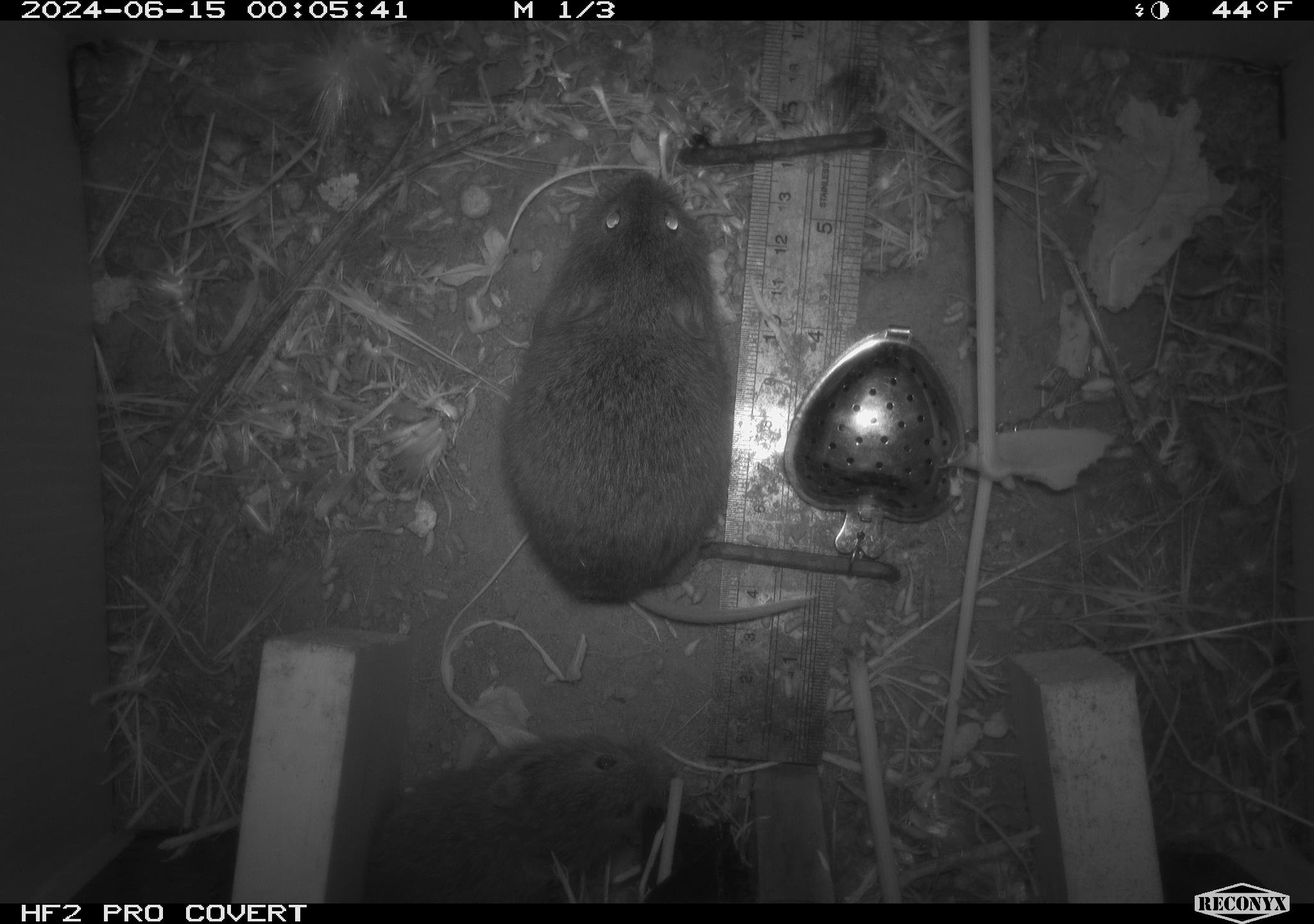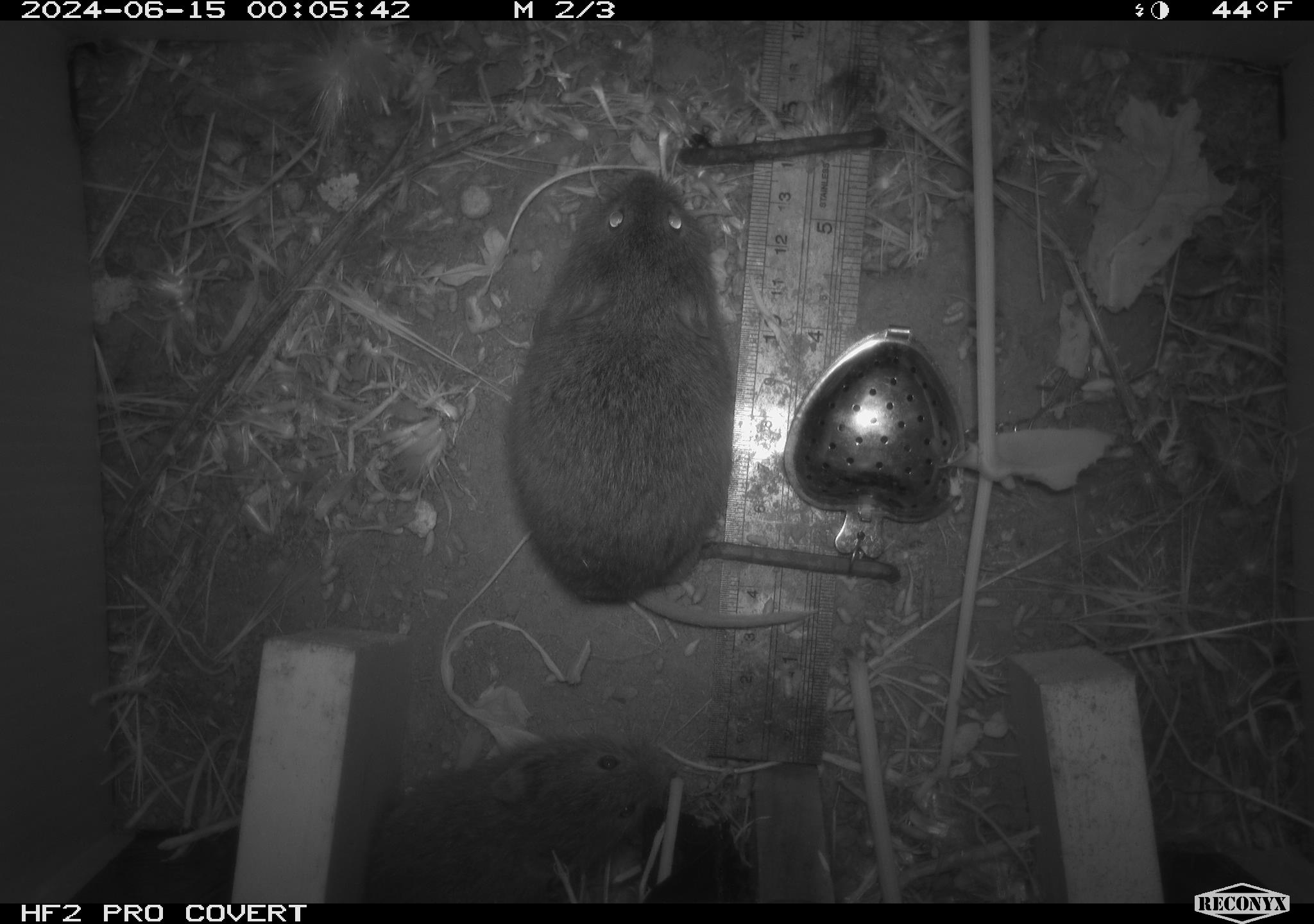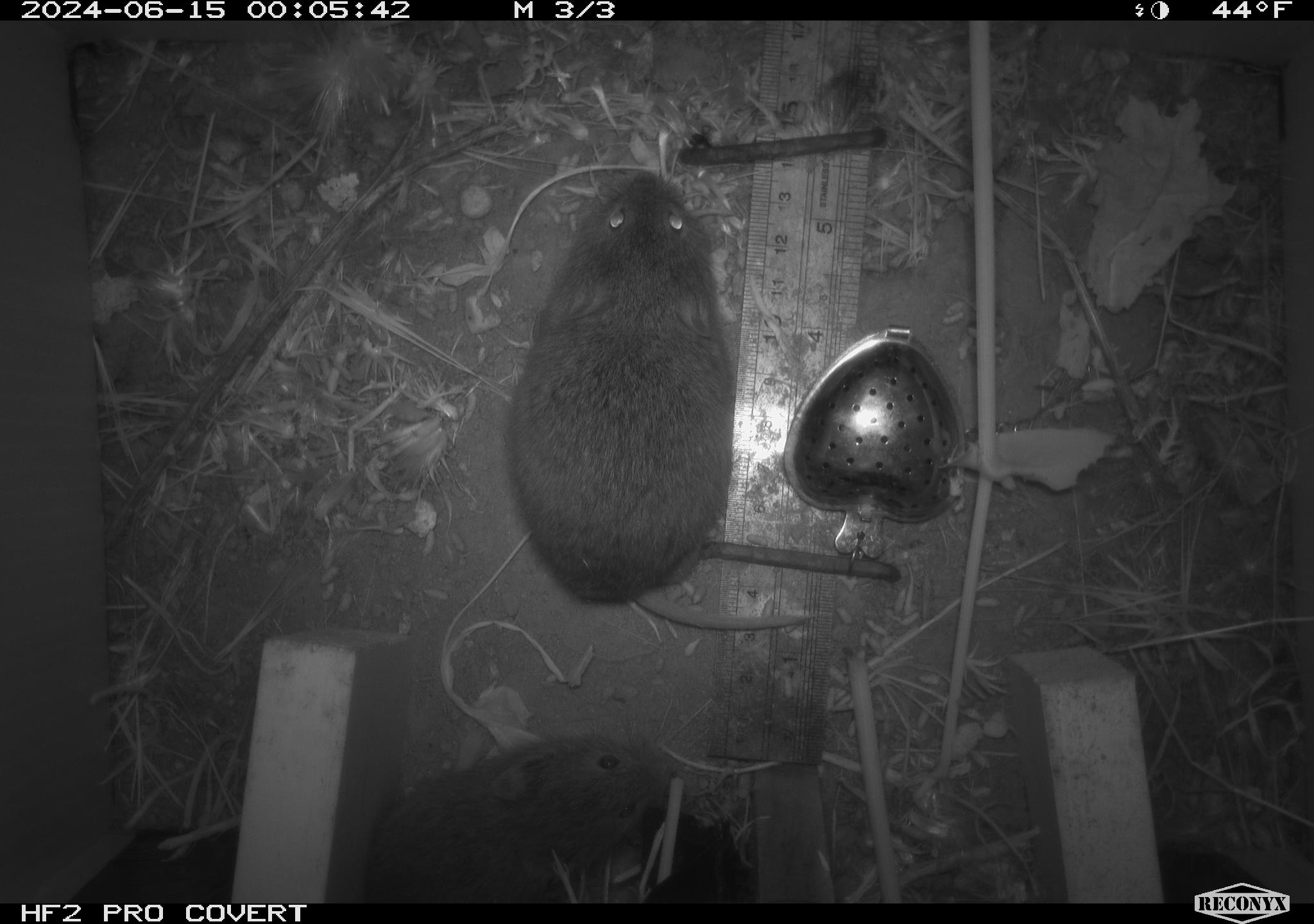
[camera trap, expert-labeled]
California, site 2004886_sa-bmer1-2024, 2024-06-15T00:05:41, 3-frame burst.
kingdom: Animalia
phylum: Chordata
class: Mammalia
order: Rodentia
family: Cricetidae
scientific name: Cricetidae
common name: hamsters, voles, lemmings, and allies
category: cricetidae family